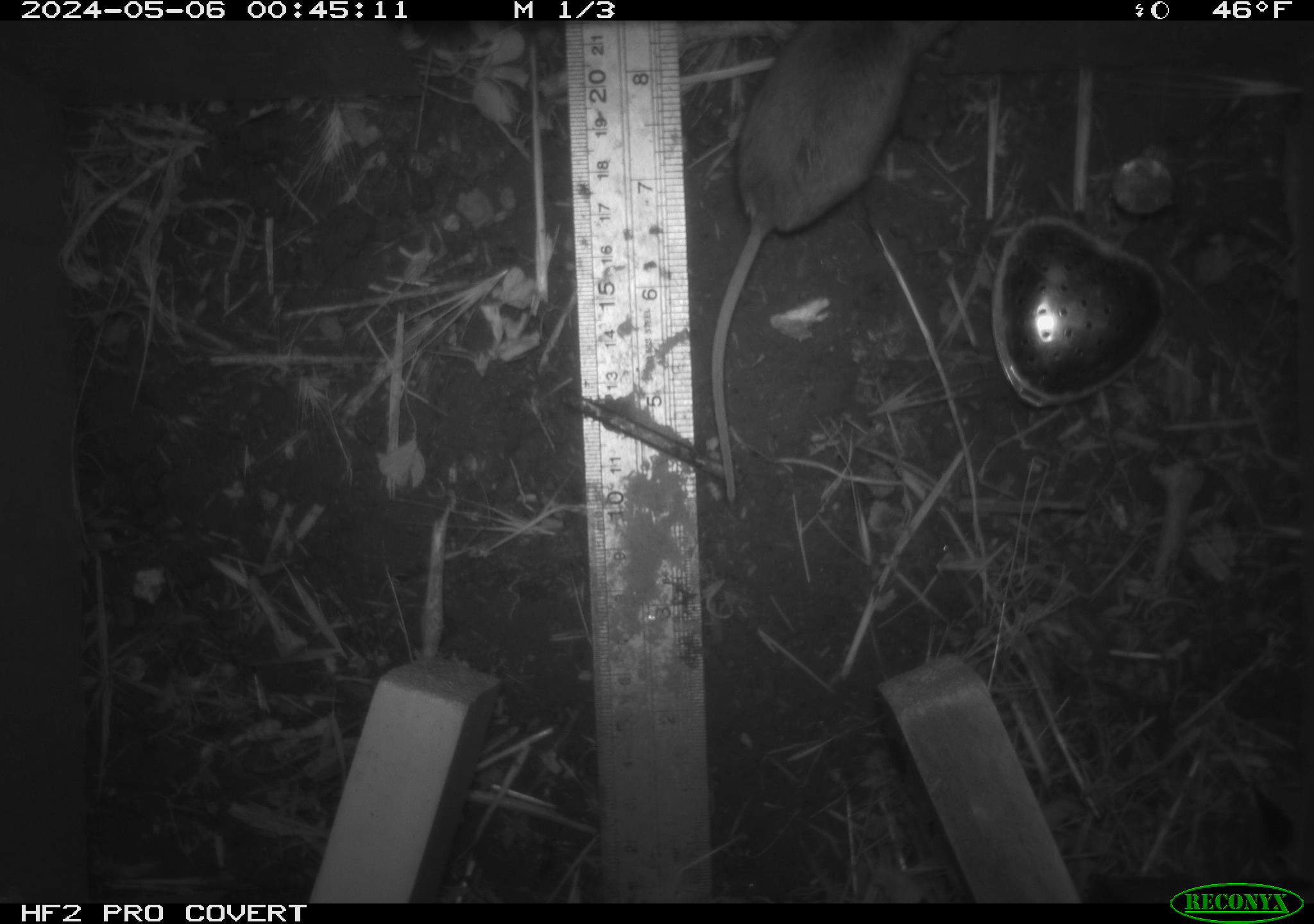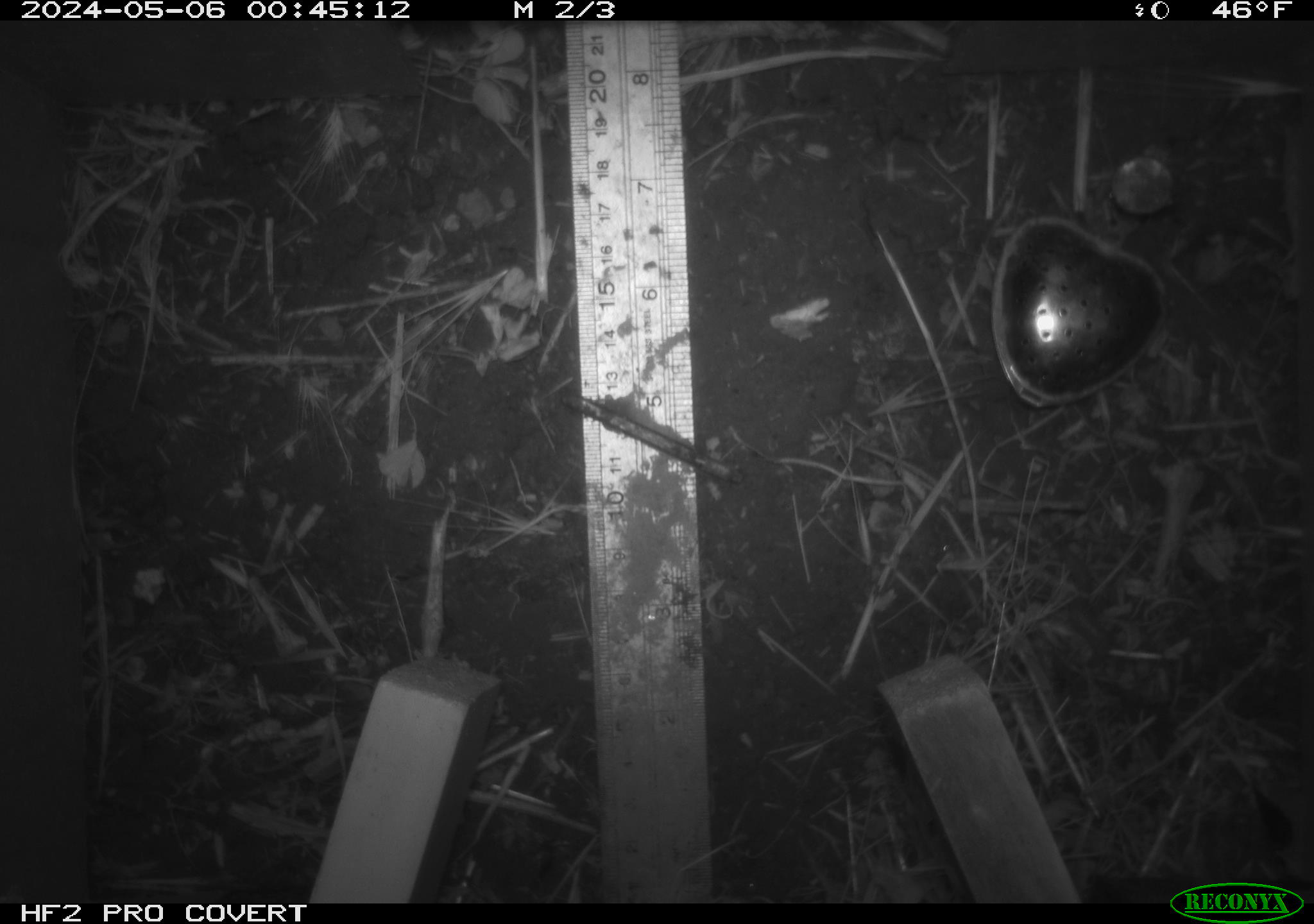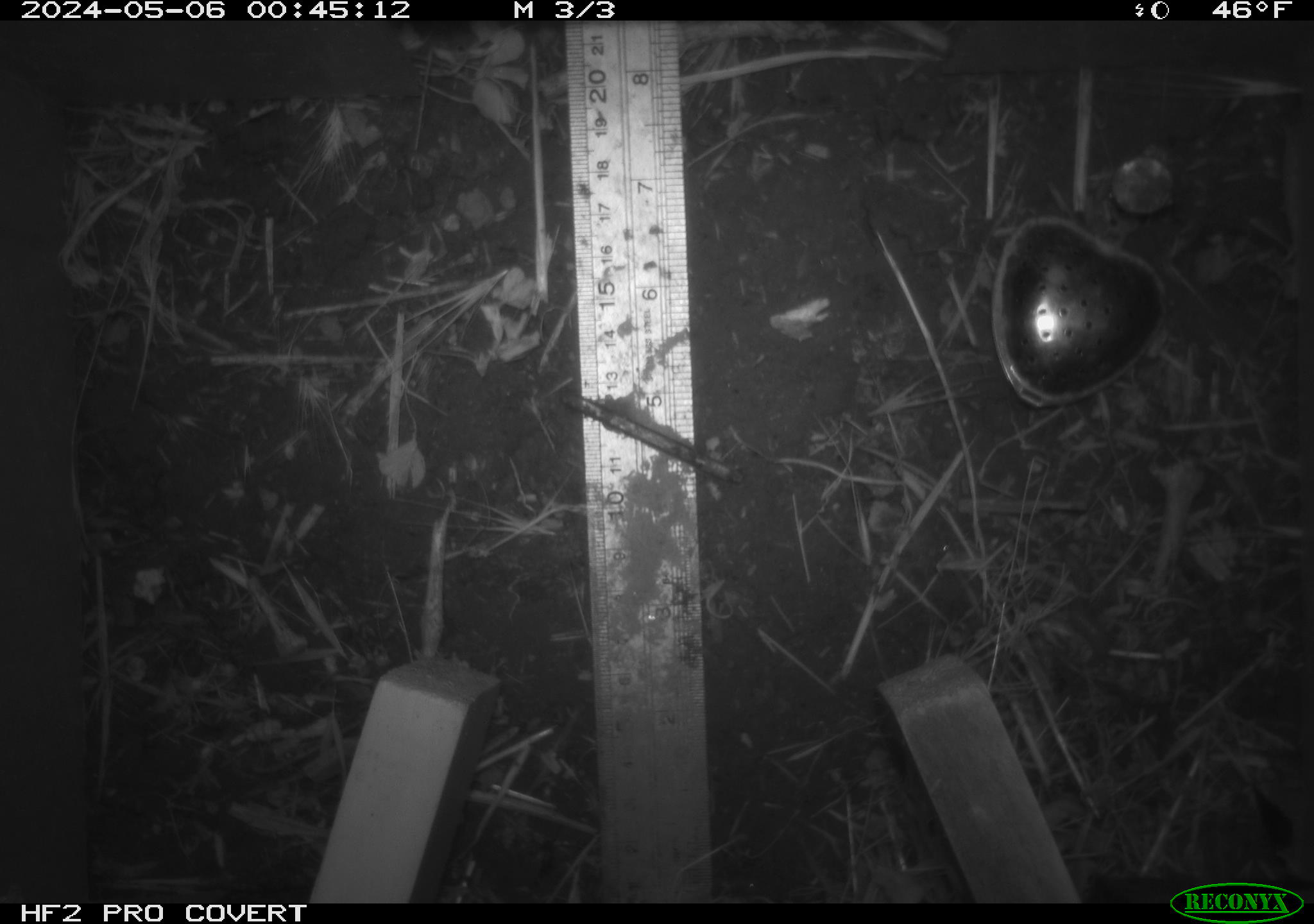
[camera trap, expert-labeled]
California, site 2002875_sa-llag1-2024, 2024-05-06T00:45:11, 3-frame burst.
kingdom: Animalia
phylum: Chordata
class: Mammalia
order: Rodentia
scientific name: Rodentia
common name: mouse species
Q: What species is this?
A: Mouse species (Rodentia).